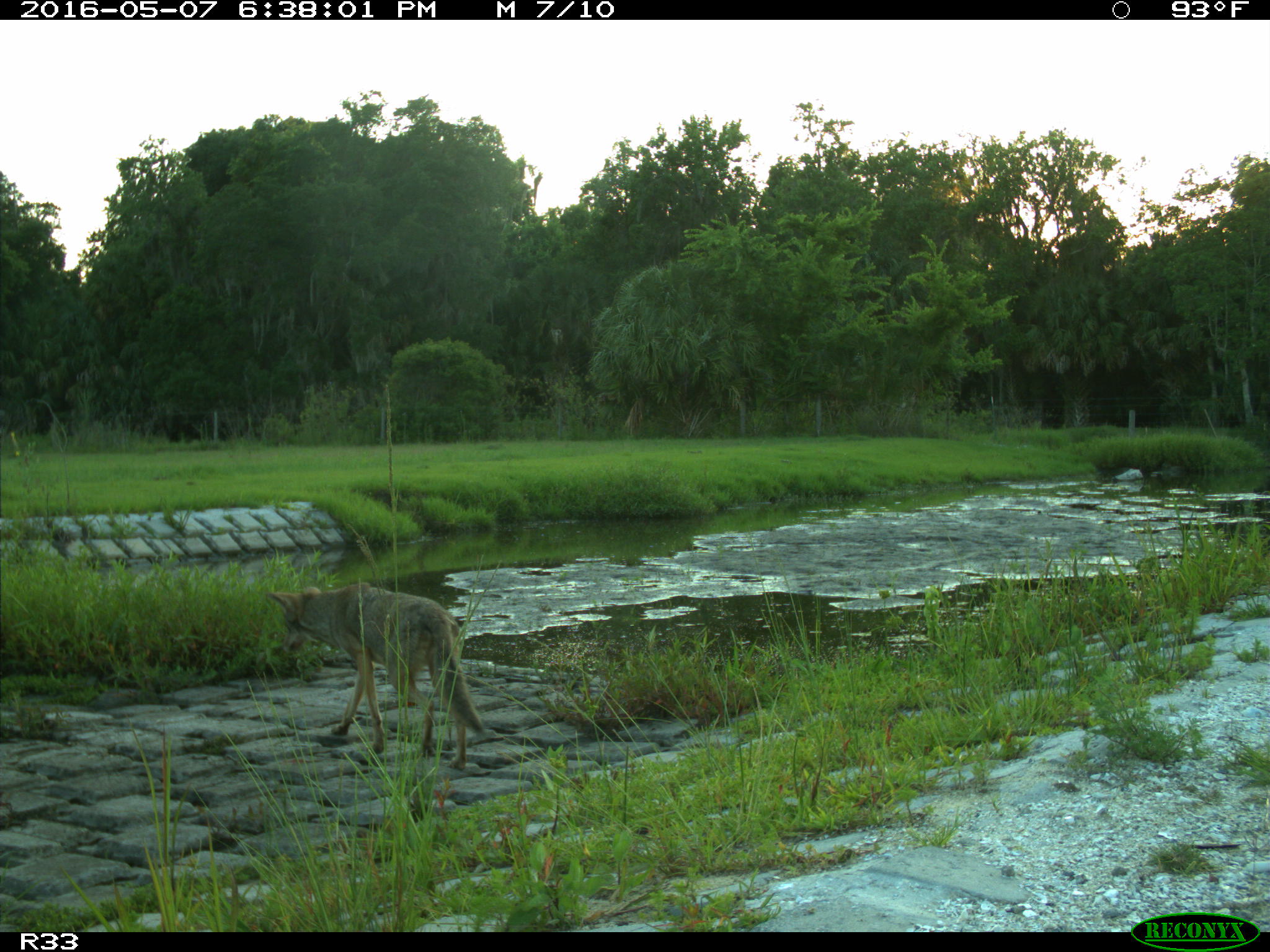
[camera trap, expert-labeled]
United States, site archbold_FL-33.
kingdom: Animalia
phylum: Chordata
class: Mammalia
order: Carnivora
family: Canidae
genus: Canis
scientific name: Canis latrans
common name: coyote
Canis latrans (coyote).